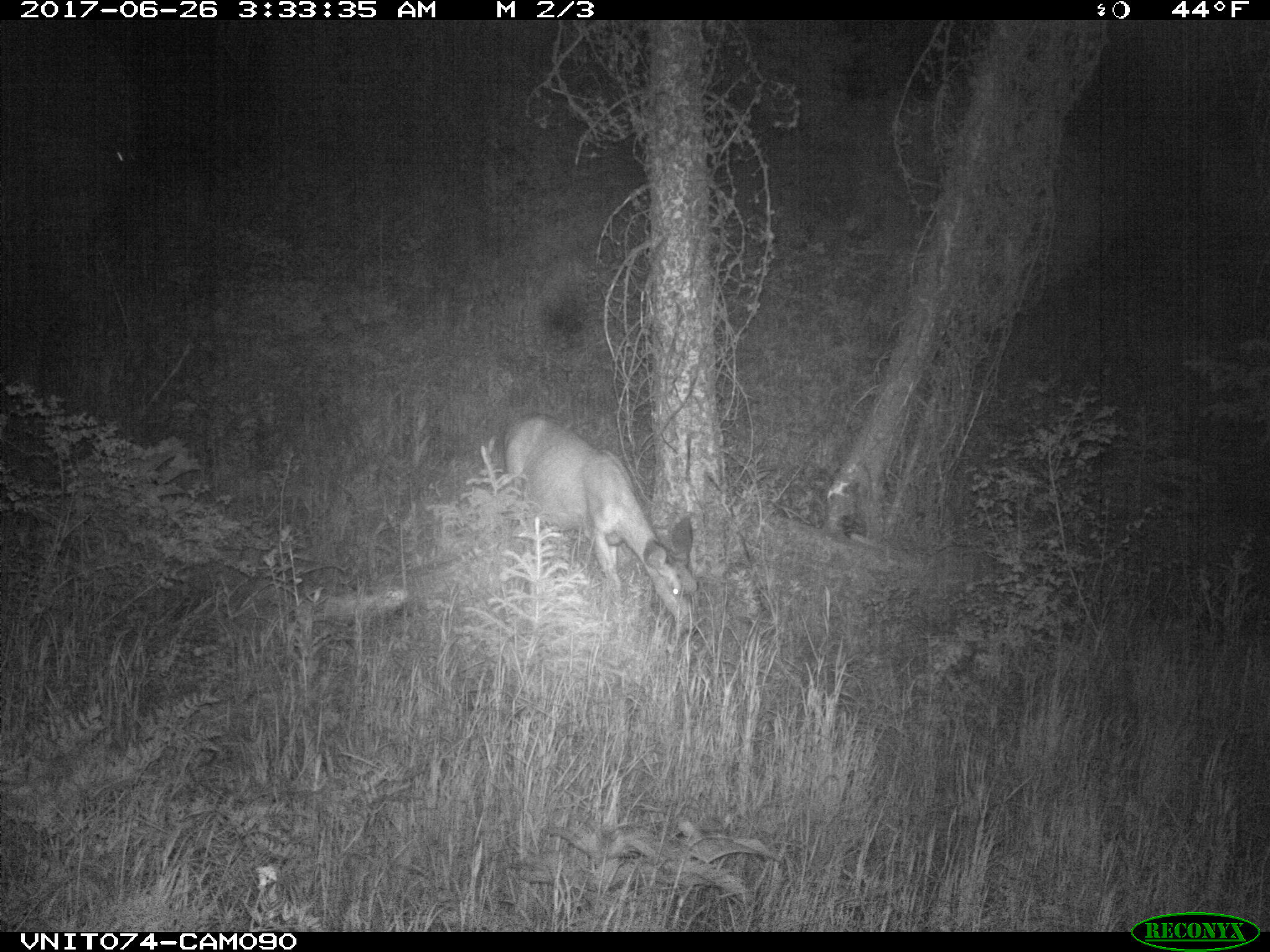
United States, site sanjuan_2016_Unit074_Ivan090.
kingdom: Animalia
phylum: Chordata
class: Mammalia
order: Artiodactyla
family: Cervidae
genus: Odocoileus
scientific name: Odocoileus hemionus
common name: mule deer